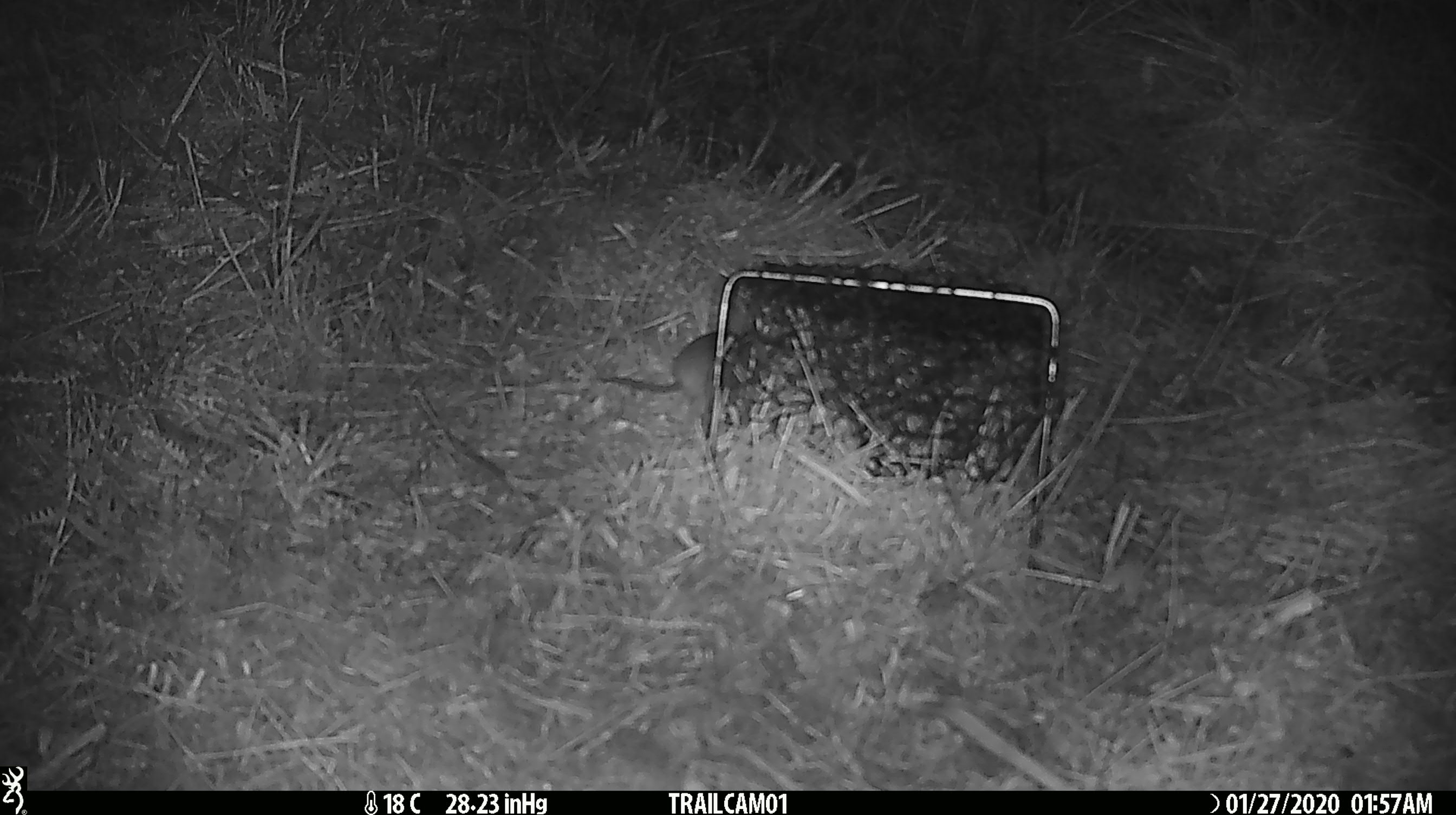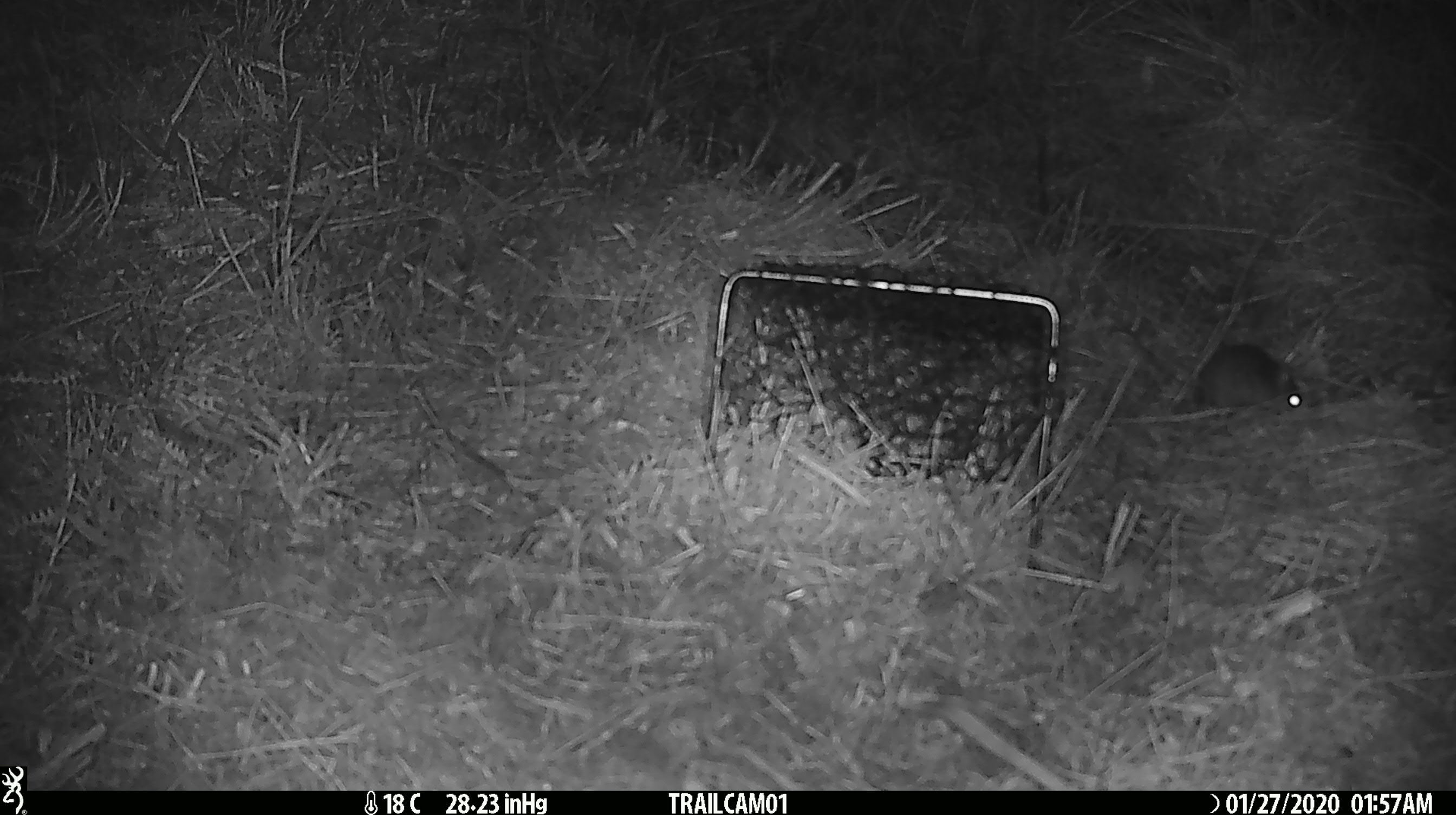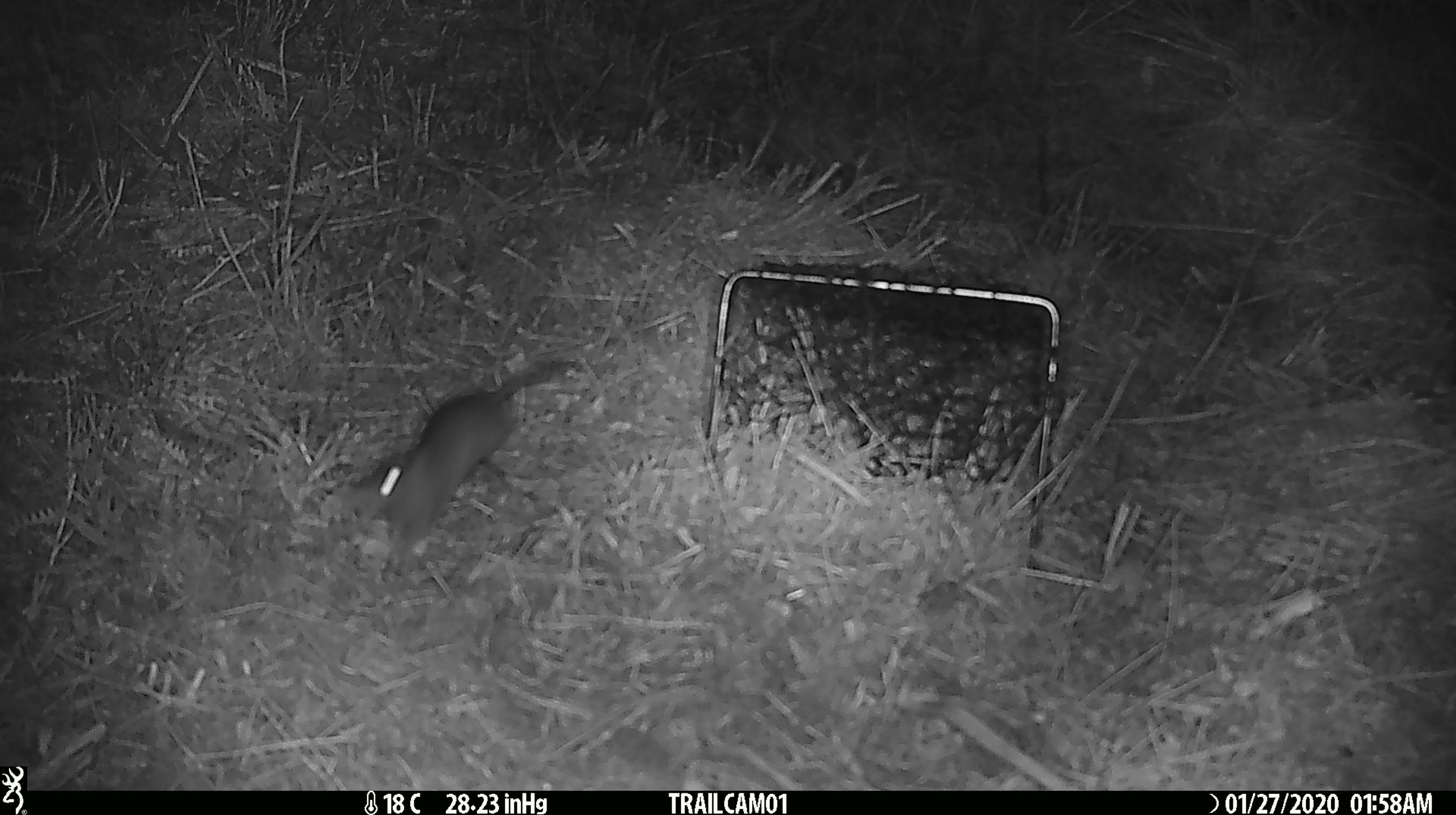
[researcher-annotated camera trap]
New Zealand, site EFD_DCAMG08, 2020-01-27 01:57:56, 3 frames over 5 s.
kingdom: Animalia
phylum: Chordata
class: Mammalia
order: Rodentia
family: Muridae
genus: Mus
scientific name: Mus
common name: mouse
Mouse (Mus).